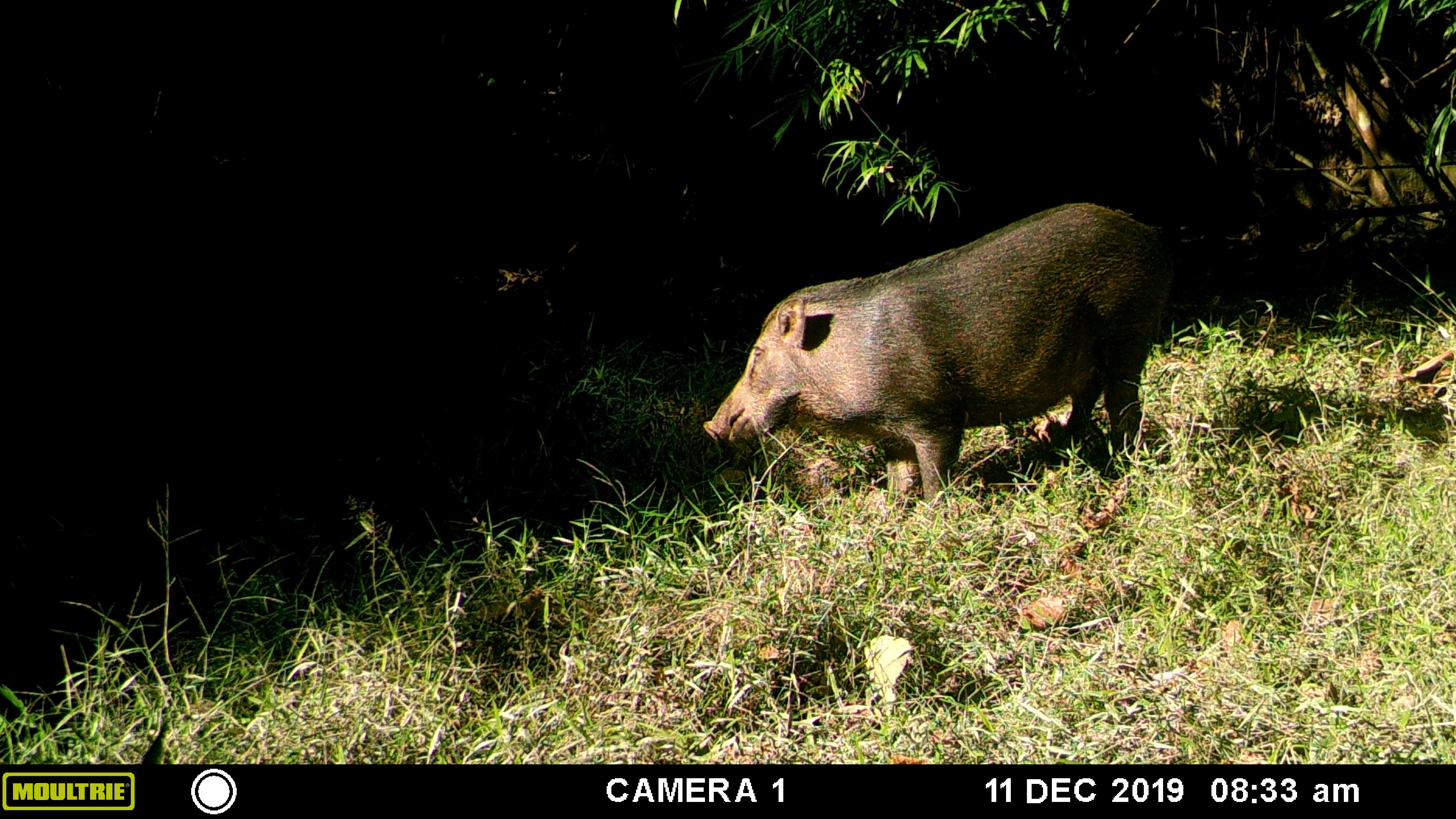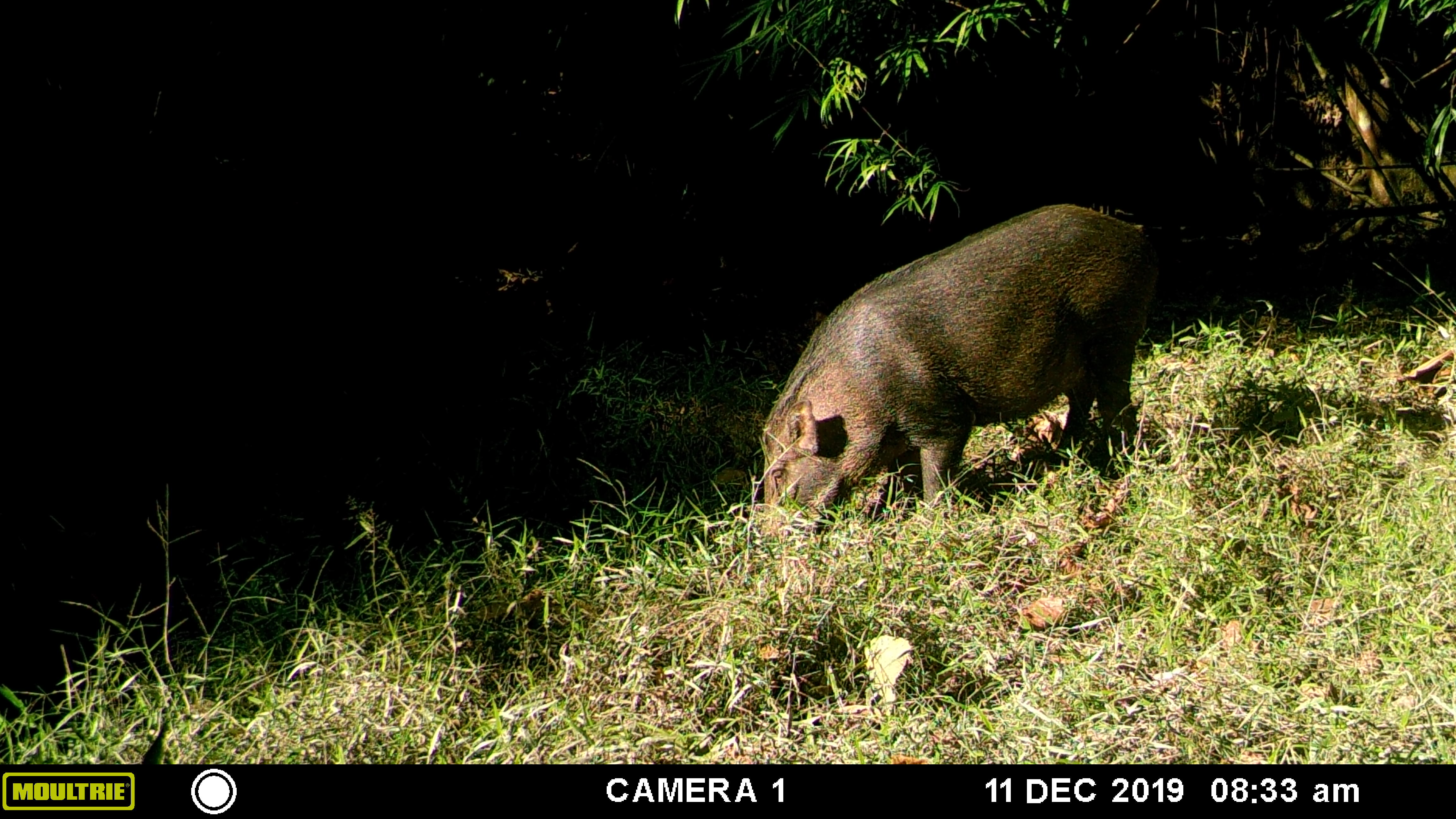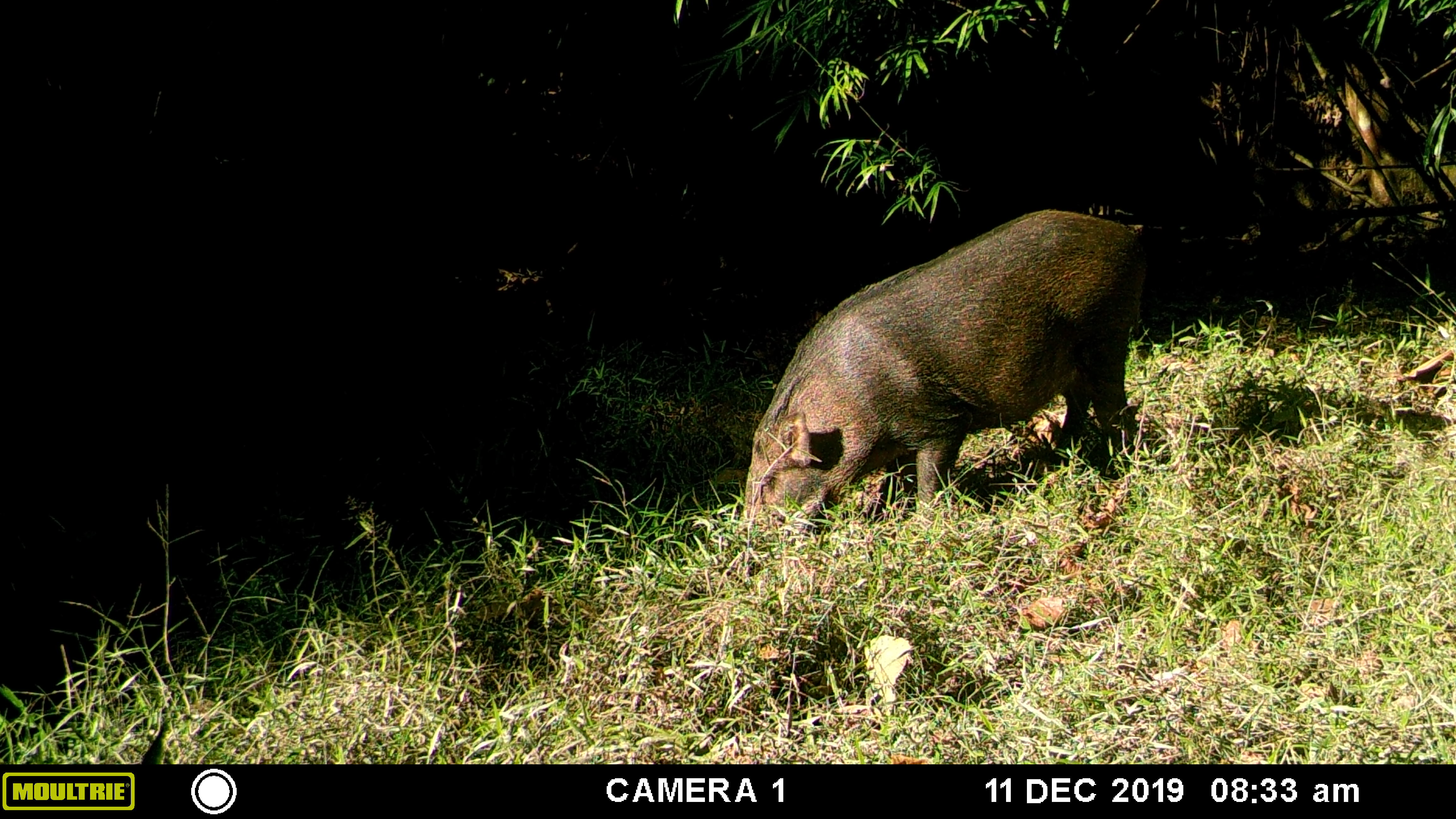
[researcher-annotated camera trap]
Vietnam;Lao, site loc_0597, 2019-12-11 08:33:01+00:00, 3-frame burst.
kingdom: Animalia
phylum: Chordata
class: Mammalia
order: Artiodactyla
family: Suidae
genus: Sus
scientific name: Sus scrofa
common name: eurasian wild pig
Eurasian wild pig (Sus scrofa). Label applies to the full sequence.